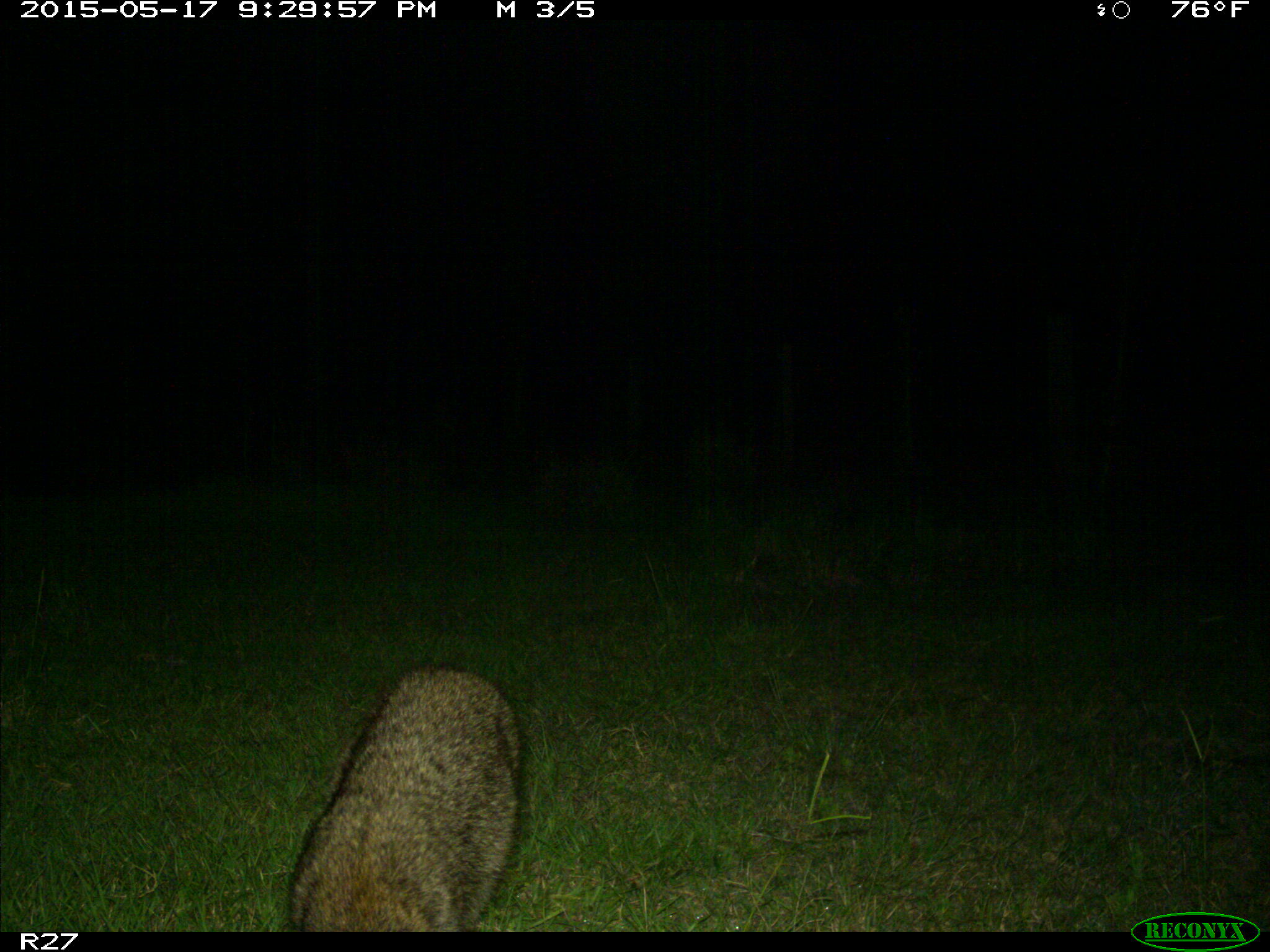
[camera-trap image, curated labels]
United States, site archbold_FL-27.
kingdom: Animalia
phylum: Chordata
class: Mammalia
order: Carnivora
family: Procyonidae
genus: Procyon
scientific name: Procyon lotor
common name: common raccoon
Procyon lotor (common raccoon).